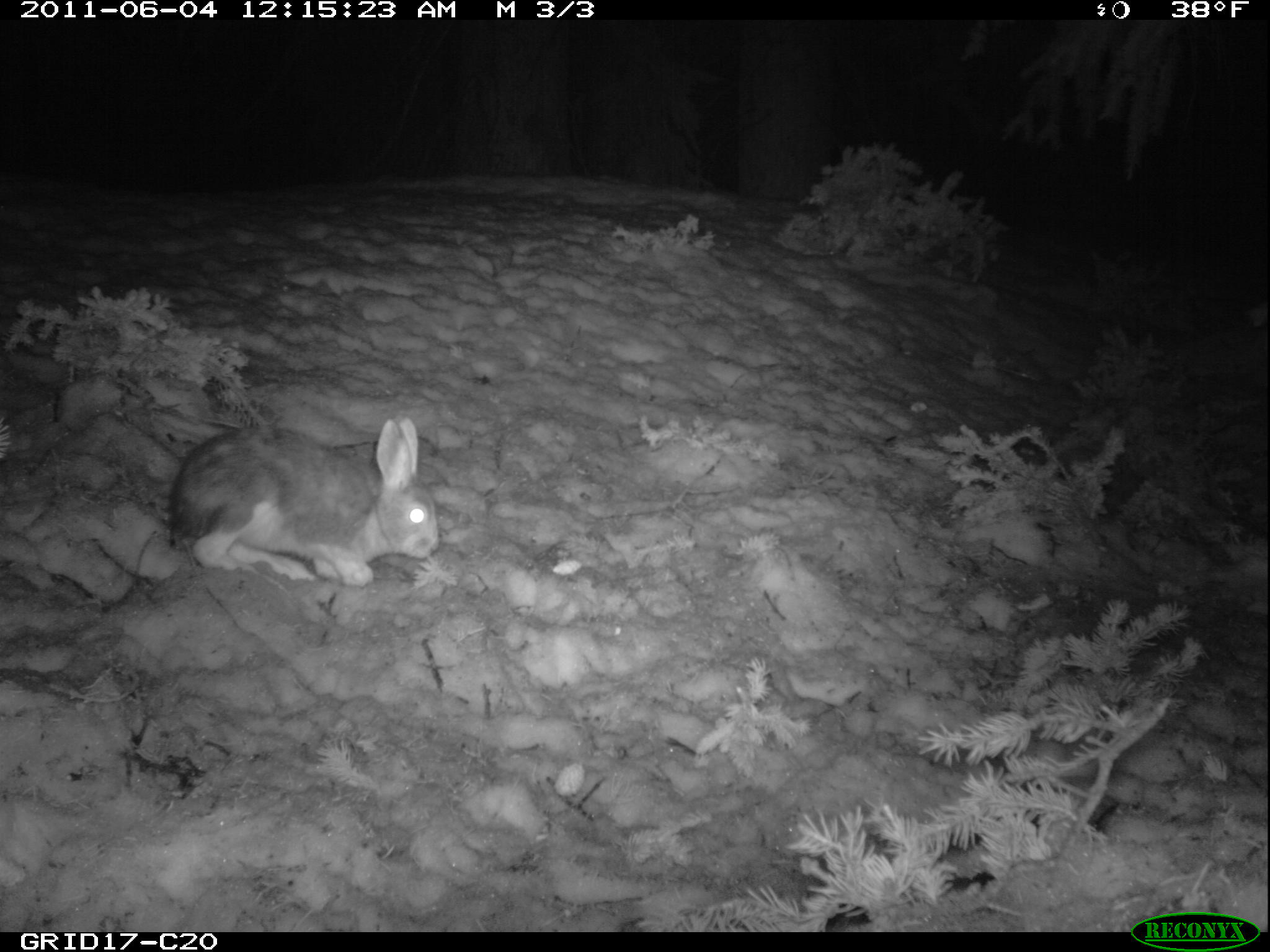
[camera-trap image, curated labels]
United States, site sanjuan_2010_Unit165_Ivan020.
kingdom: Animalia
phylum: Chordata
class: Mammalia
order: Lagomorpha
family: Leporidae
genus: Lepus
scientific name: Lepus americanus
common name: snowshoe hare